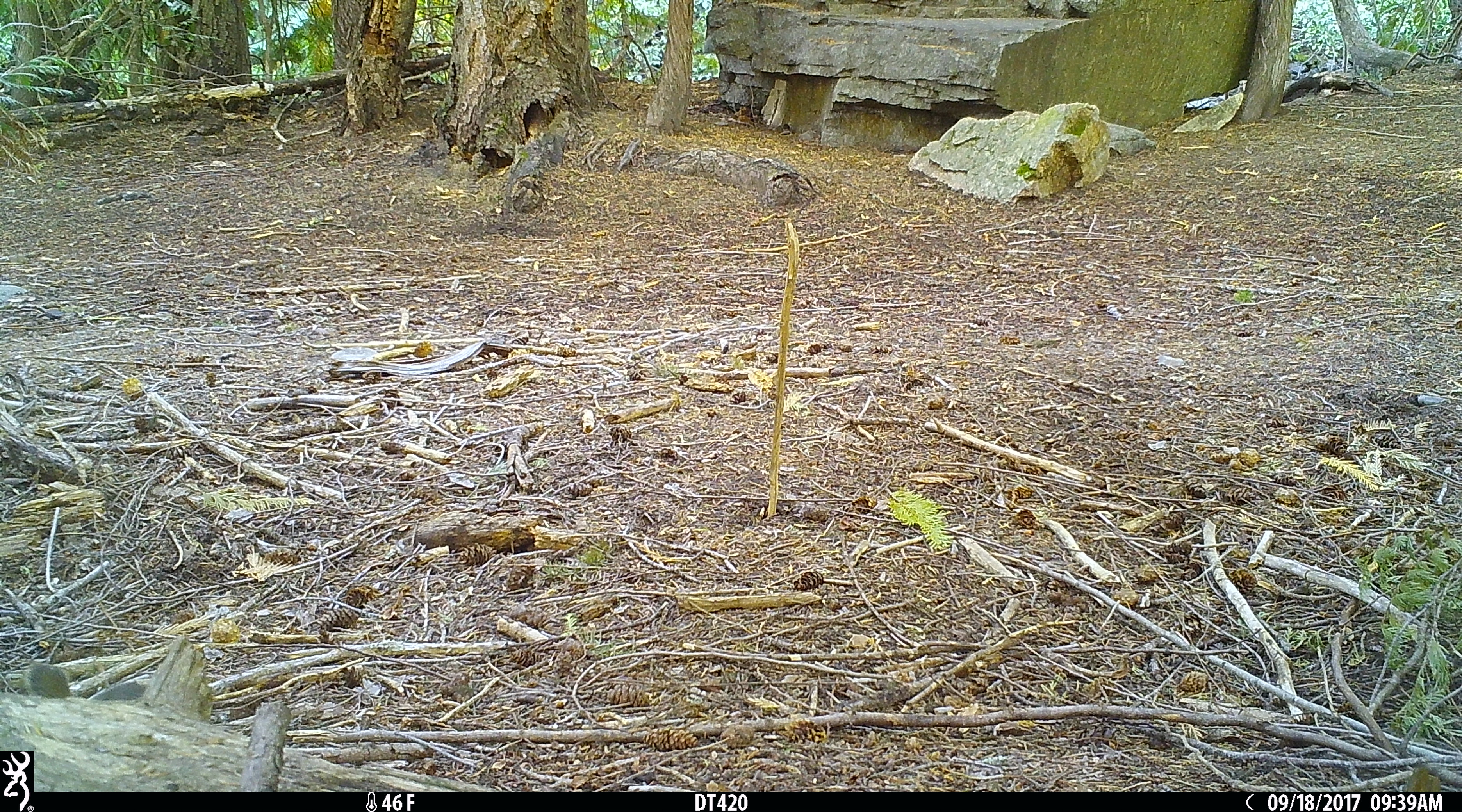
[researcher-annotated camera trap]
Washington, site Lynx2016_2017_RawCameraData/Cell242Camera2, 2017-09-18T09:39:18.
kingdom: Animalia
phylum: Chordata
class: Mammalia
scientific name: Mammalia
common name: small mammal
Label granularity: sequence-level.